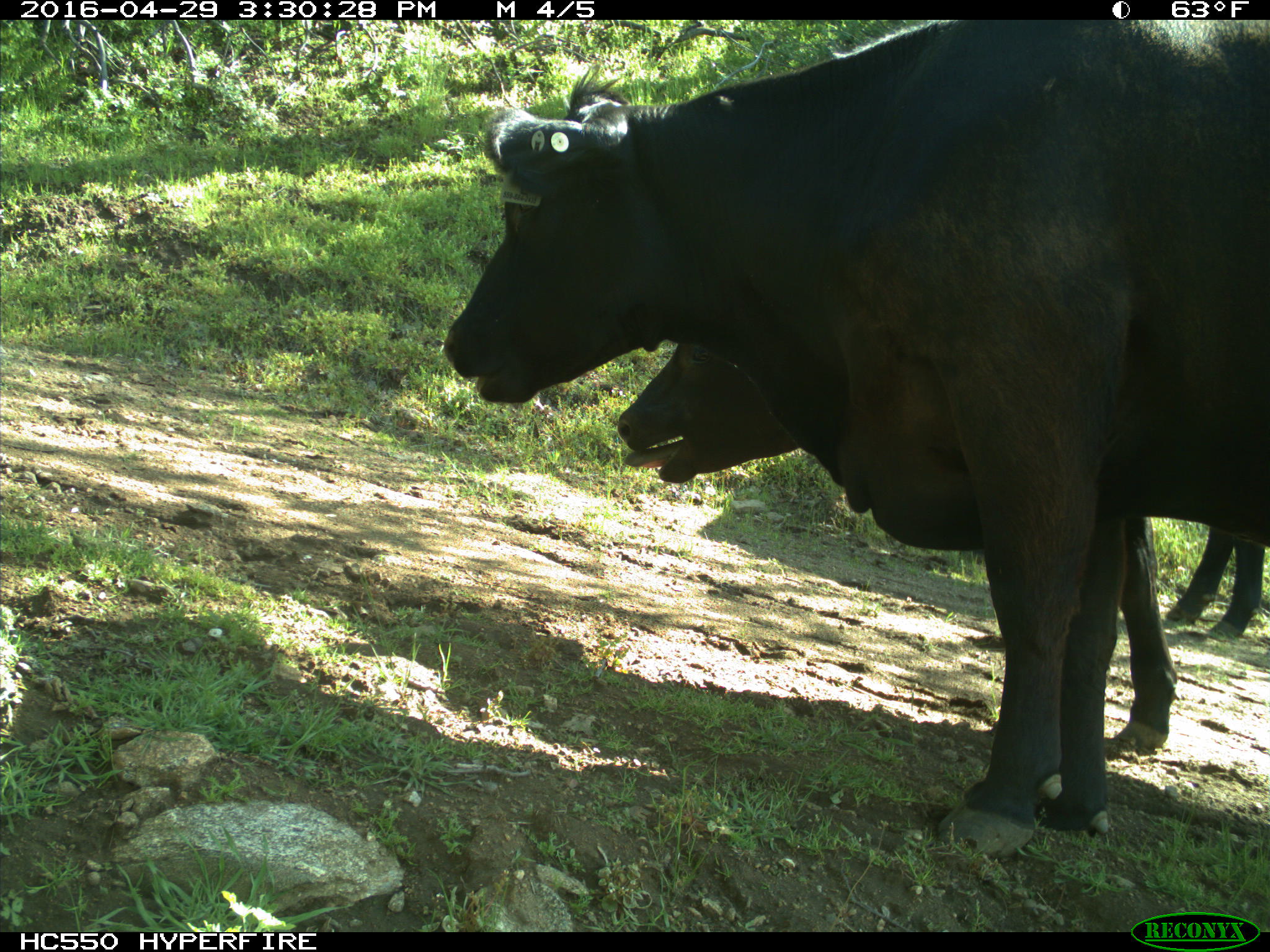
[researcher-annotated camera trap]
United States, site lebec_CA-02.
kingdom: Animalia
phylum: Chordata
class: Mammalia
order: Artiodactyla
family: Bovidae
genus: Bos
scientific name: Bos taurus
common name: domestic cow